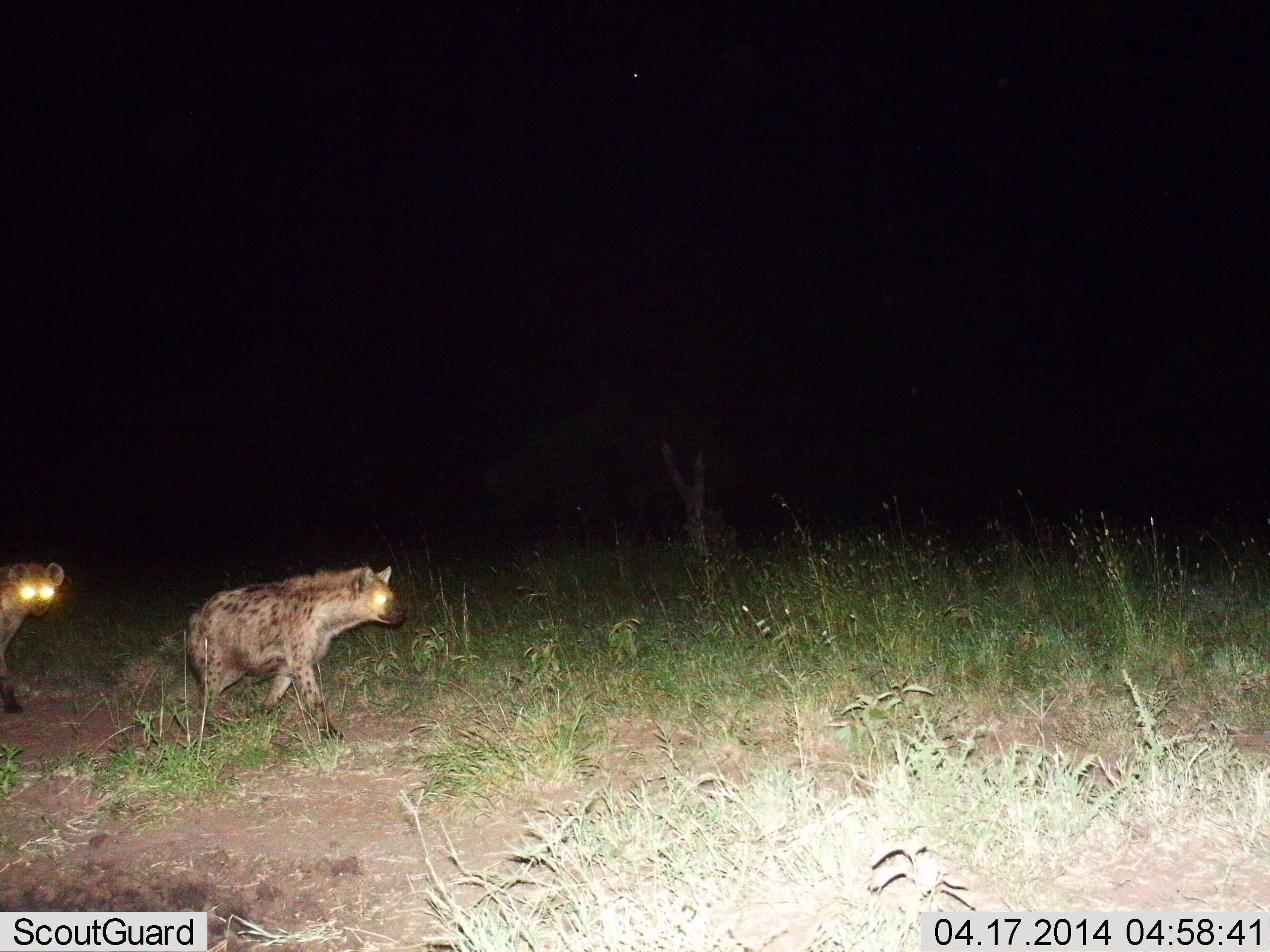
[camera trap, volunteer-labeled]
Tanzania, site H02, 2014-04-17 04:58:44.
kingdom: Animalia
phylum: Chordata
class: Mammalia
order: Carnivora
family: Hyaenidae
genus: Crocuta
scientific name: Crocuta crocuta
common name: spotted hyena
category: hyenaspotted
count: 2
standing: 20%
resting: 0%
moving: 80%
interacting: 0%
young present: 0%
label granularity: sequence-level